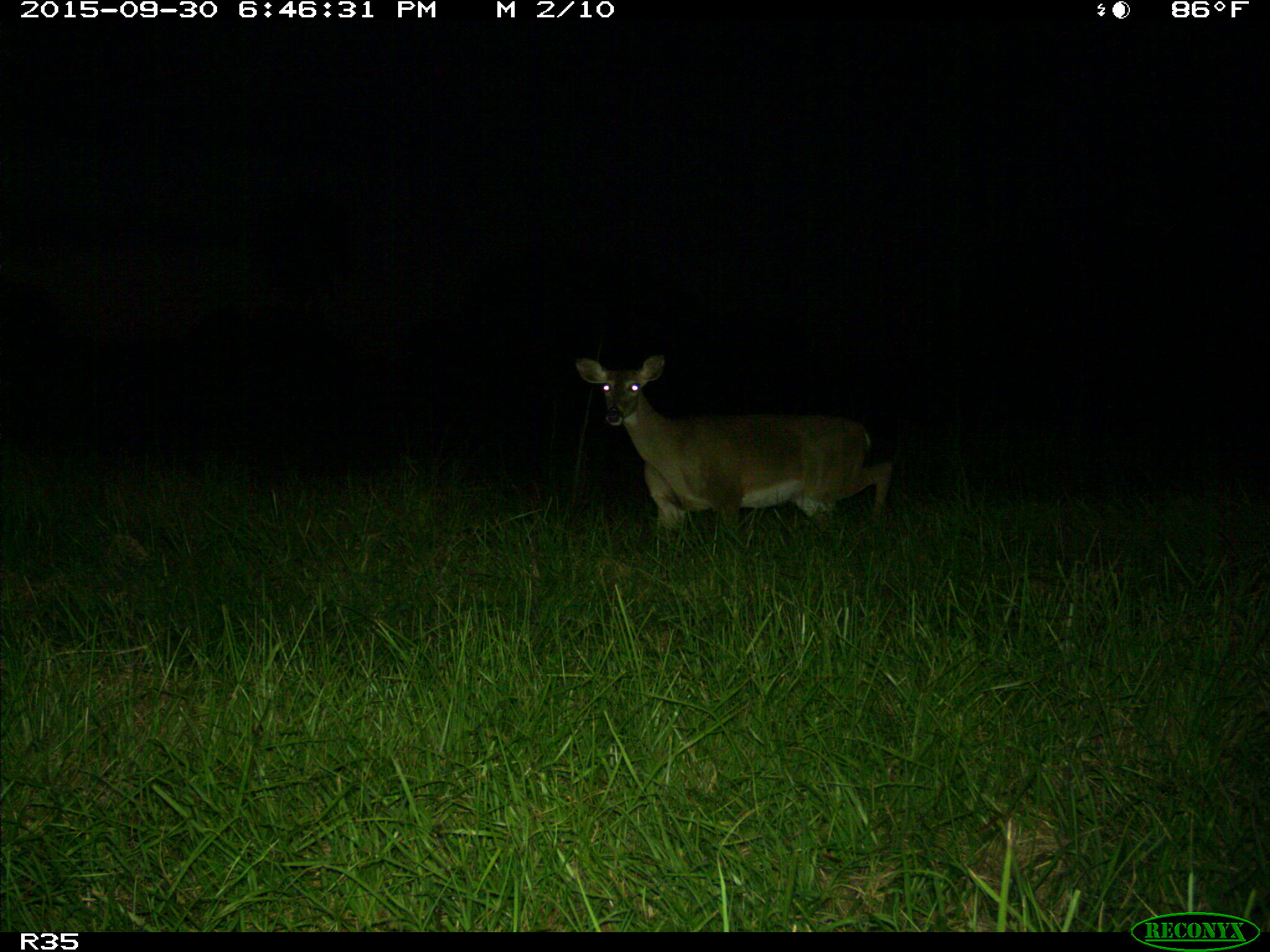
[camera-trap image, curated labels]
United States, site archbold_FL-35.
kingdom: Animalia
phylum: Chordata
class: Mammalia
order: Artiodactyla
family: Cervidae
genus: Odocoileus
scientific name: Odocoileus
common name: deer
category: unidentified deer